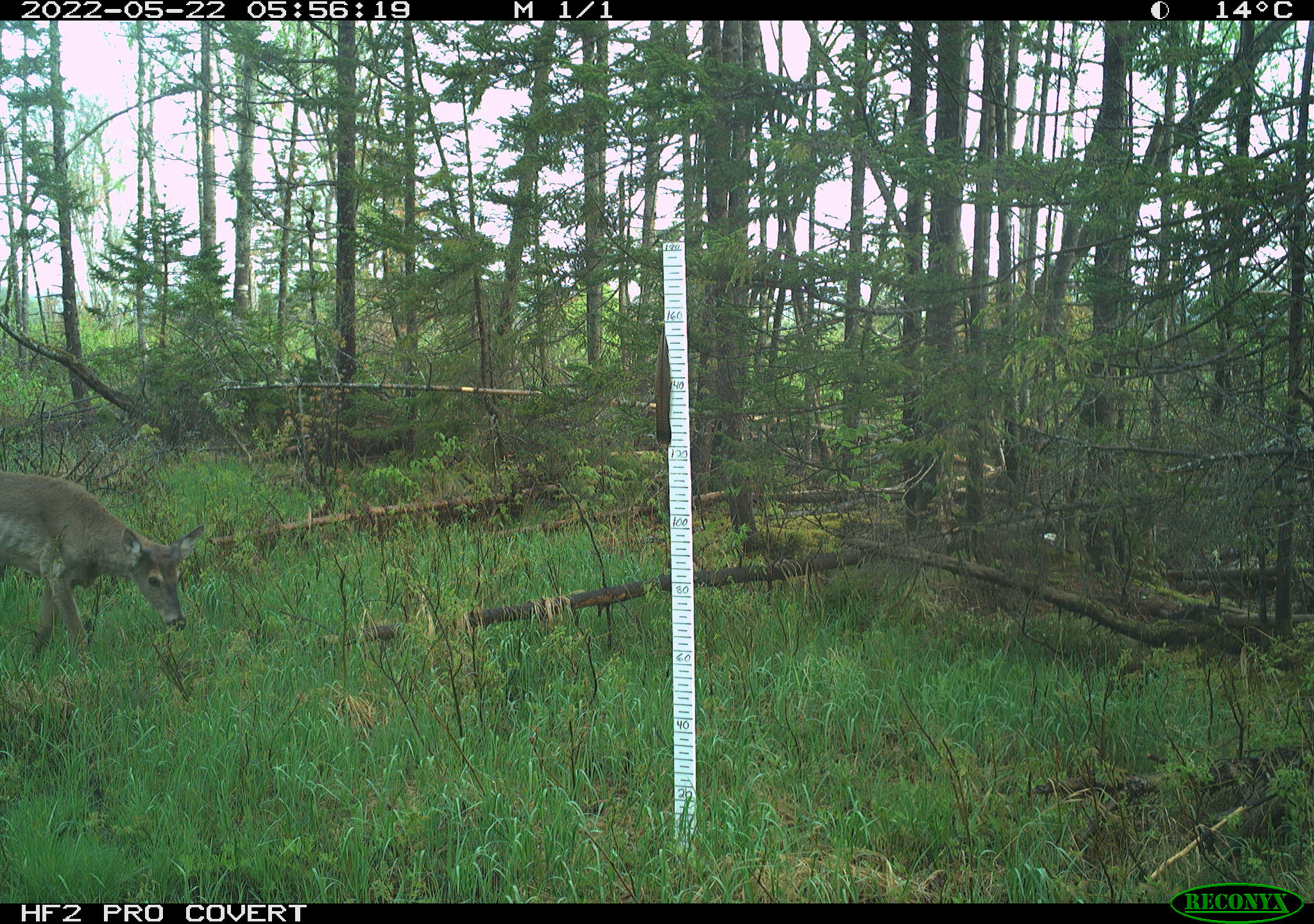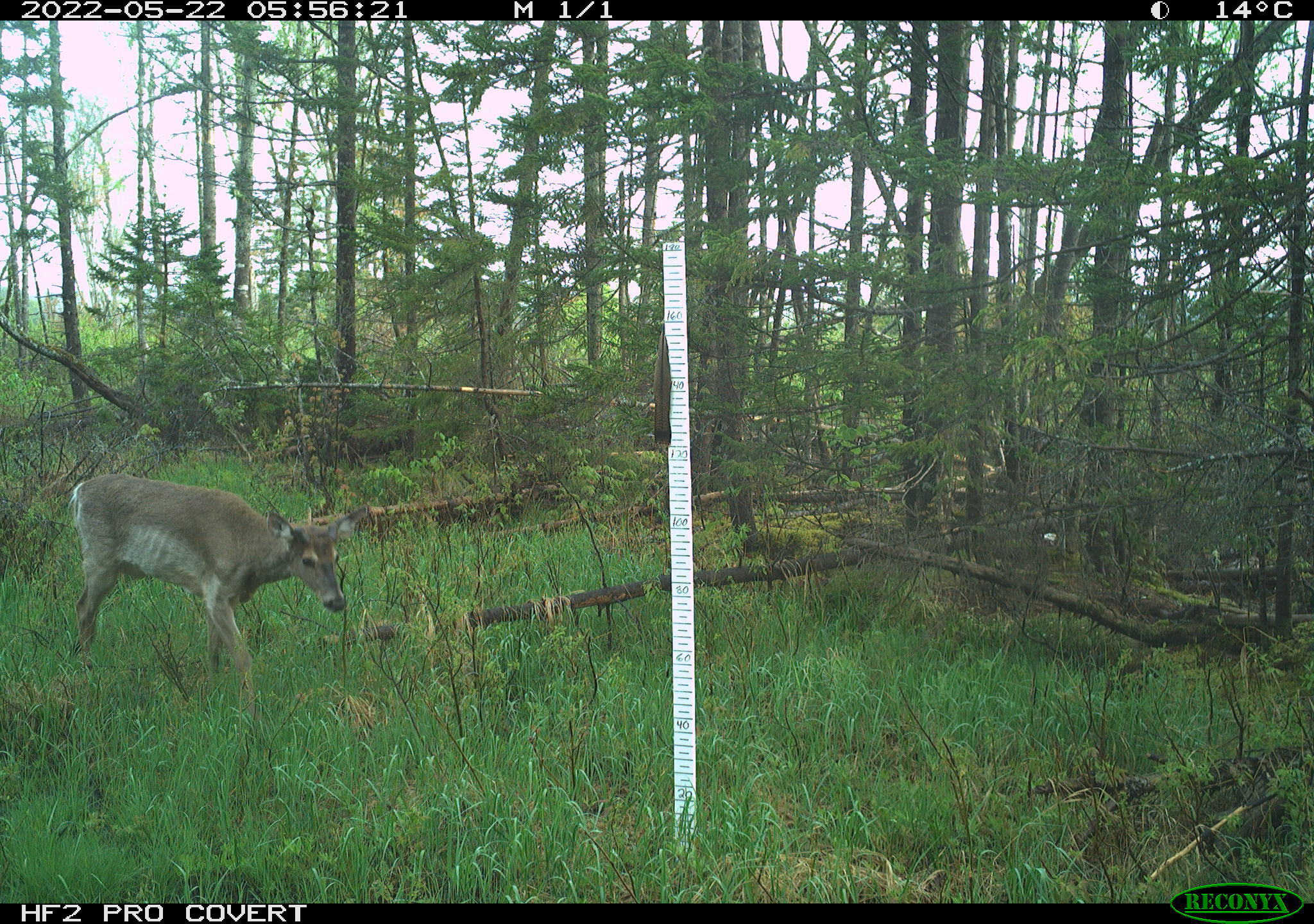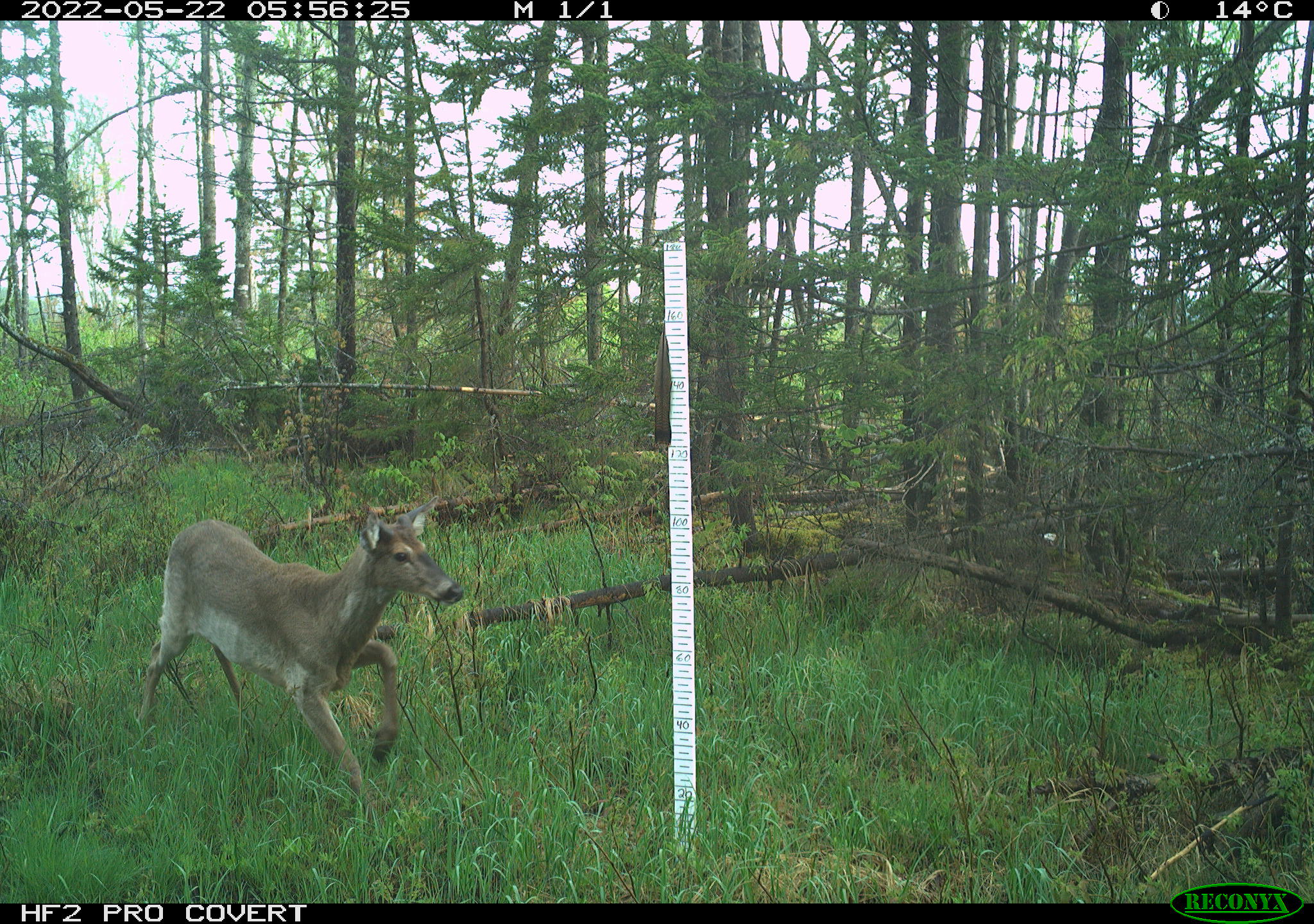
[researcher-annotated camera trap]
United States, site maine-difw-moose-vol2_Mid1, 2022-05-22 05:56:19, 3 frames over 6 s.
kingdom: Animalia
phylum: Chordata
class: Mammalia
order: Artiodactyla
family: Cervidae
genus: Odocoileus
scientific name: Odocoileus virginianus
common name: white-tailed deer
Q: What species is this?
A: White-tailed deer (Odocoileus virginianus).